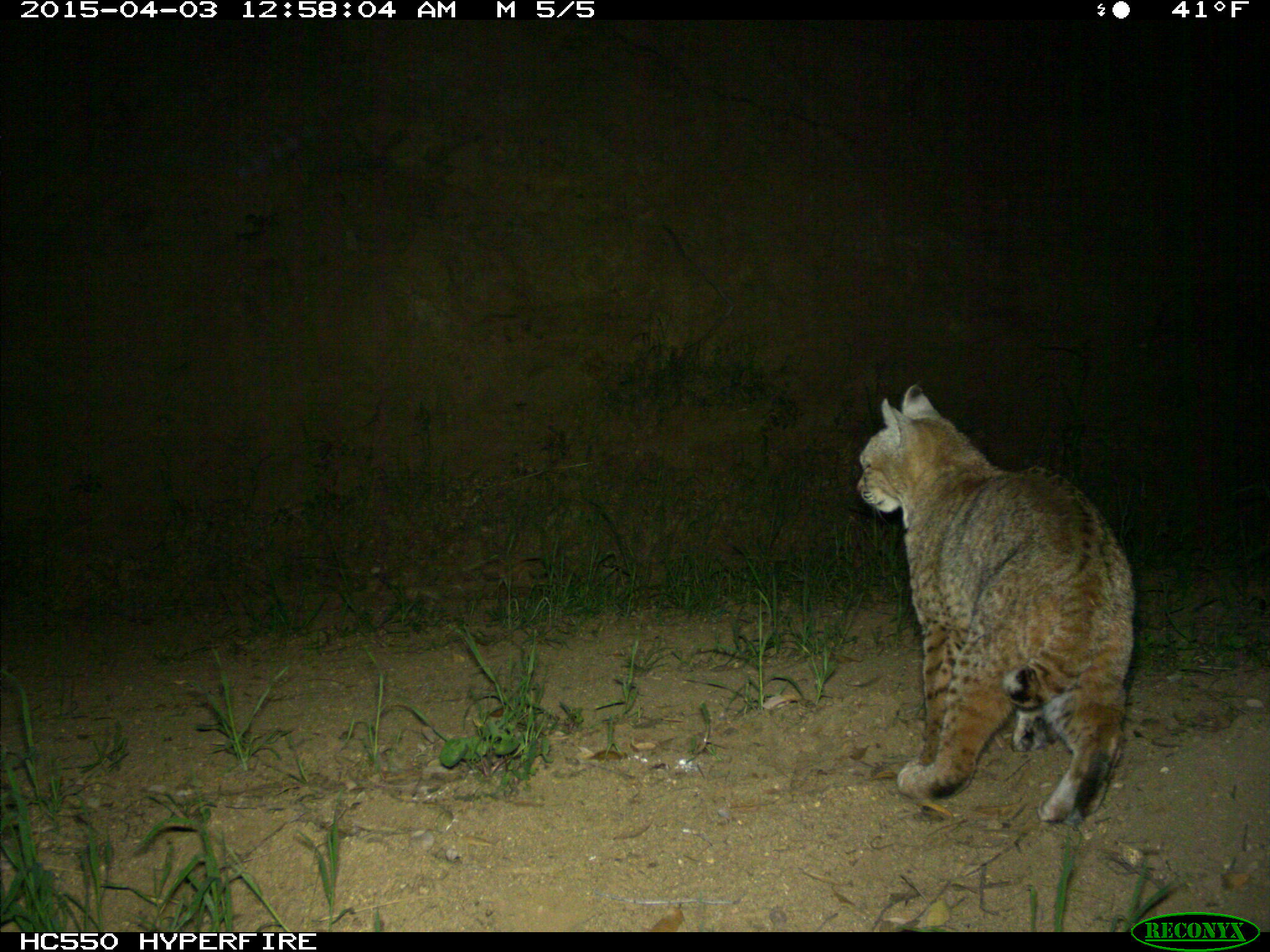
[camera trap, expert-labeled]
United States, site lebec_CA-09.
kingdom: Animalia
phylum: Chordata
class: Mammalia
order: Carnivora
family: Felidae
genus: Lynx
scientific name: Lynx rufus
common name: bobcat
Lynx rufus (bobcat).